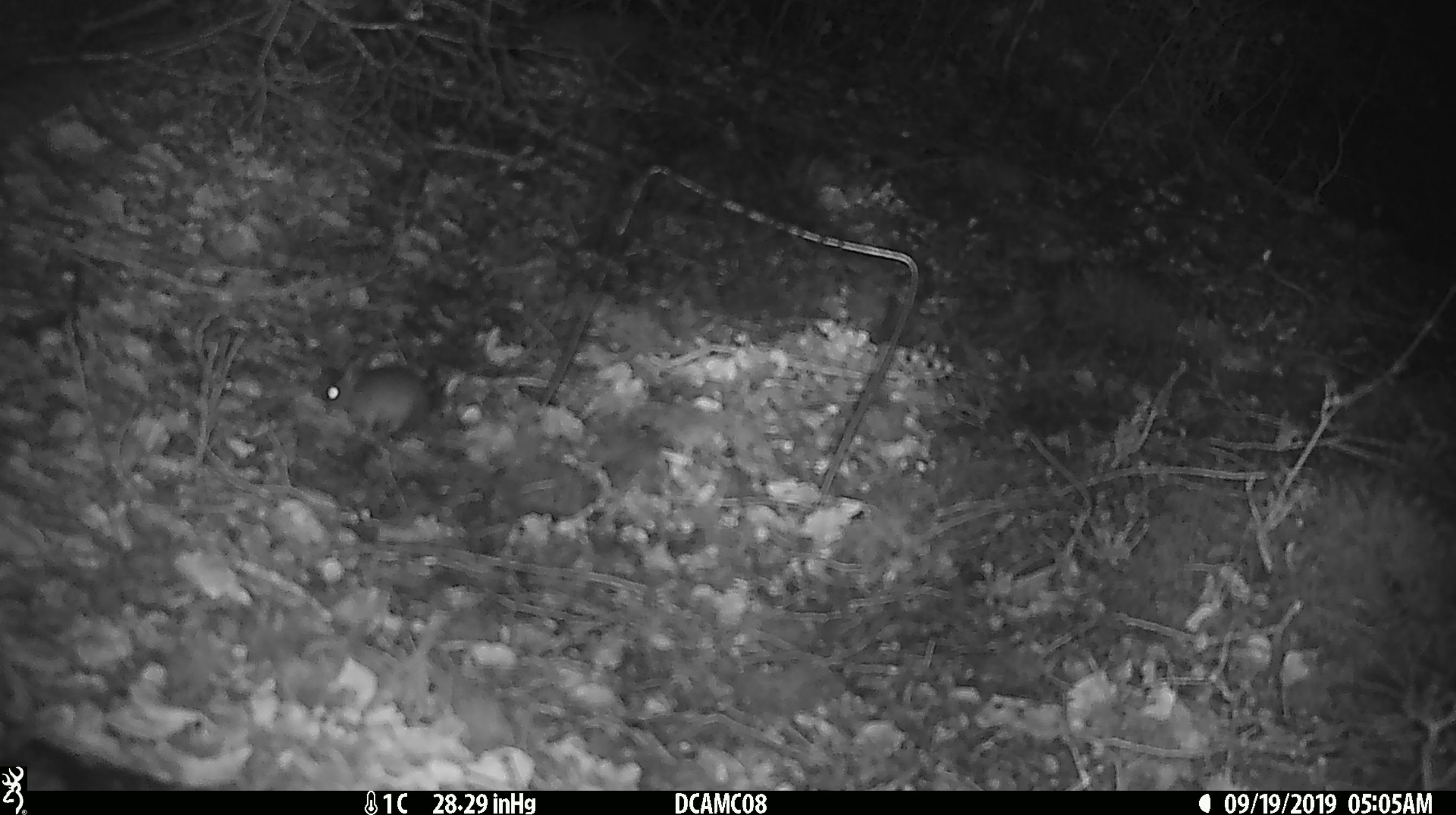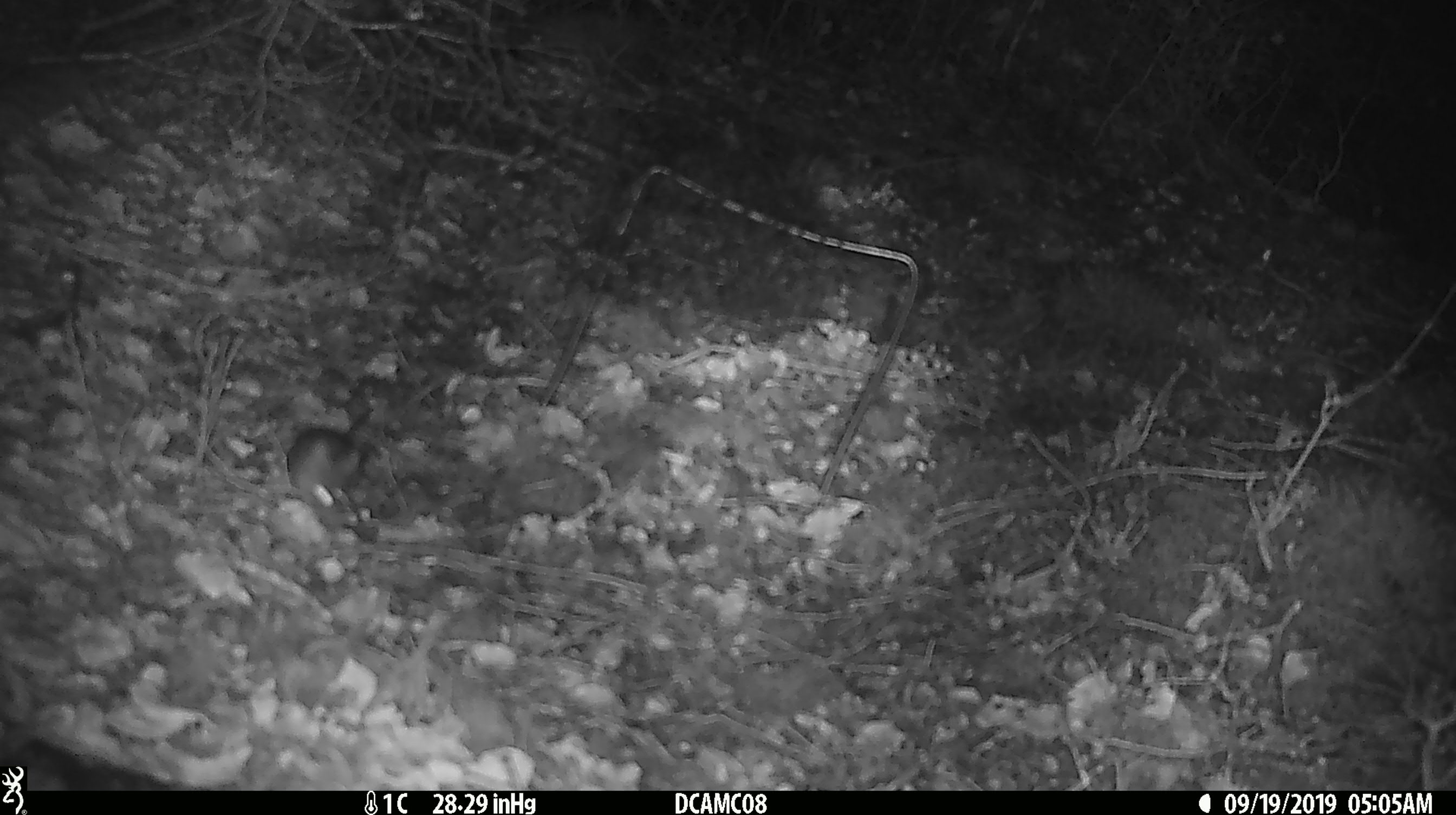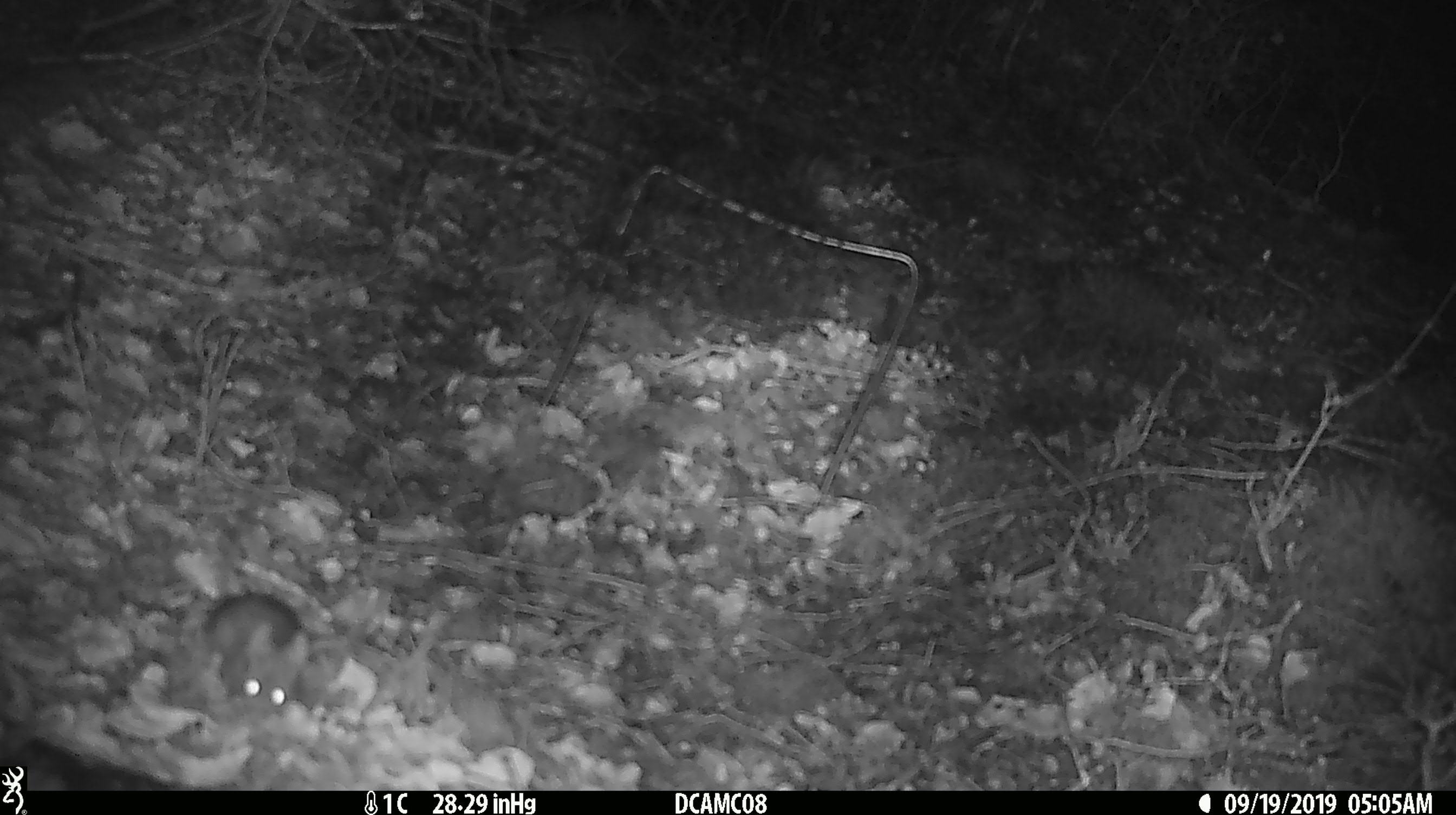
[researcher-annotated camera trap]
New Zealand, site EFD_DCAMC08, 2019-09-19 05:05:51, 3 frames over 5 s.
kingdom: Animalia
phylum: Chordata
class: Mammalia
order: Rodentia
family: Muridae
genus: Mus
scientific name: Mus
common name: mouse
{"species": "mouse (Mus)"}